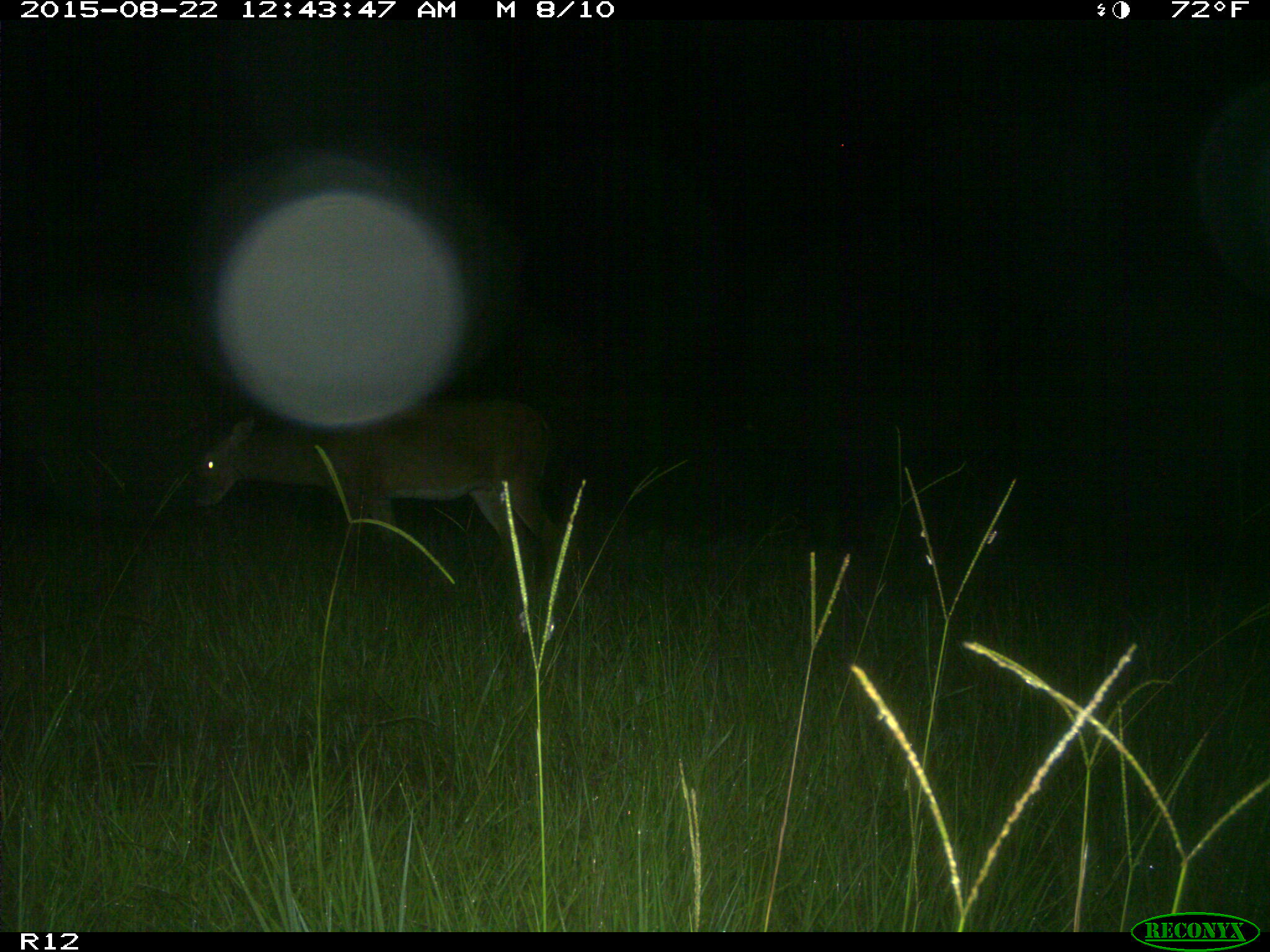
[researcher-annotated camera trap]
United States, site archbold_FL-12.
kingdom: Animalia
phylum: Chordata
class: Mammalia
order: Artiodactyla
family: Cervidae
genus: Odocoileus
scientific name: Odocoileus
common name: deer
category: unidentified deer